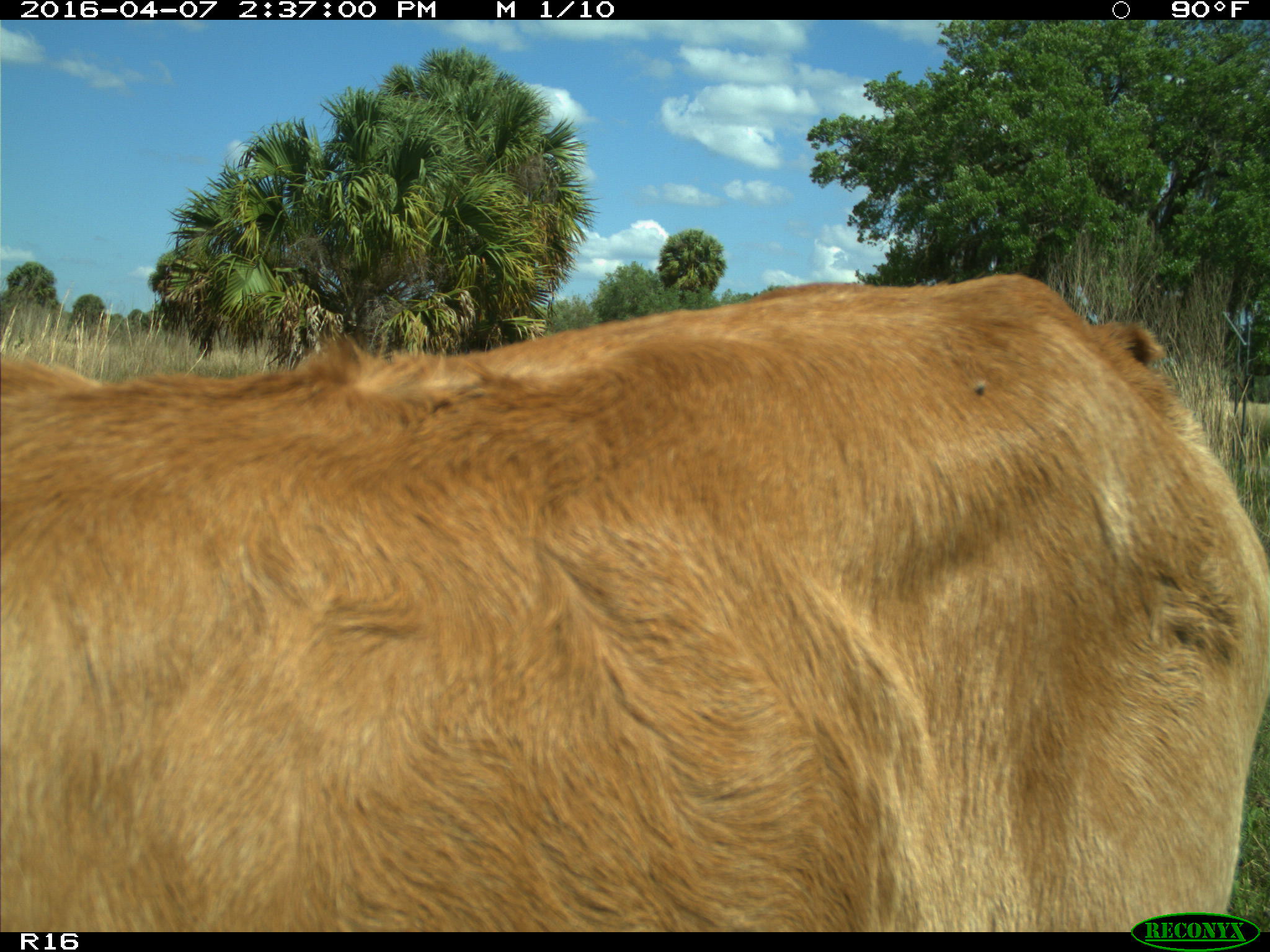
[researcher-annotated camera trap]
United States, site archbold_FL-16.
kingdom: Animalia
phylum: Chordata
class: Mammalia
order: Artiodactyla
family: Bovidae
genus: Bos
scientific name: Bos taurus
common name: domestic cow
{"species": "Bos taurus (domestic cow)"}